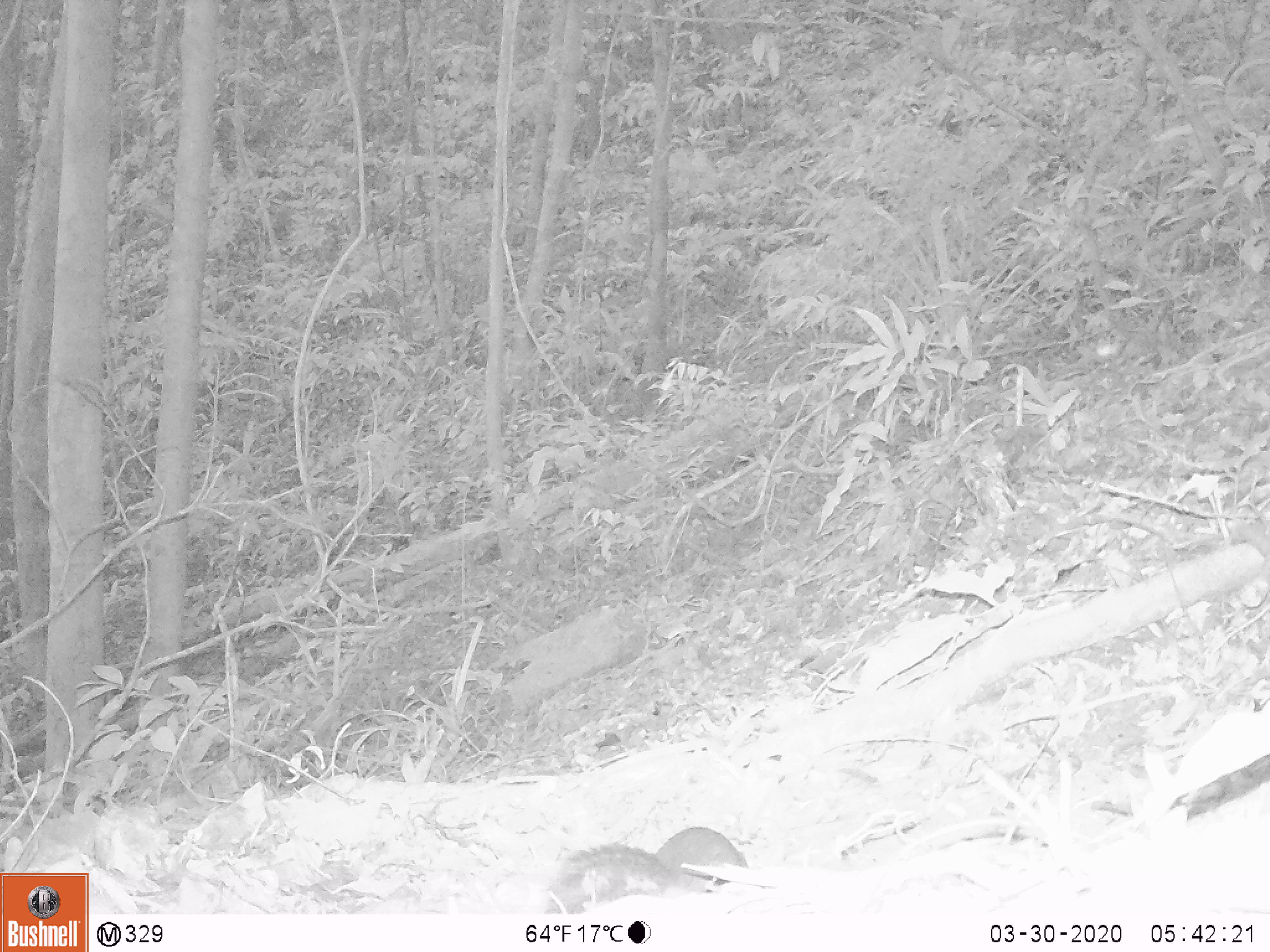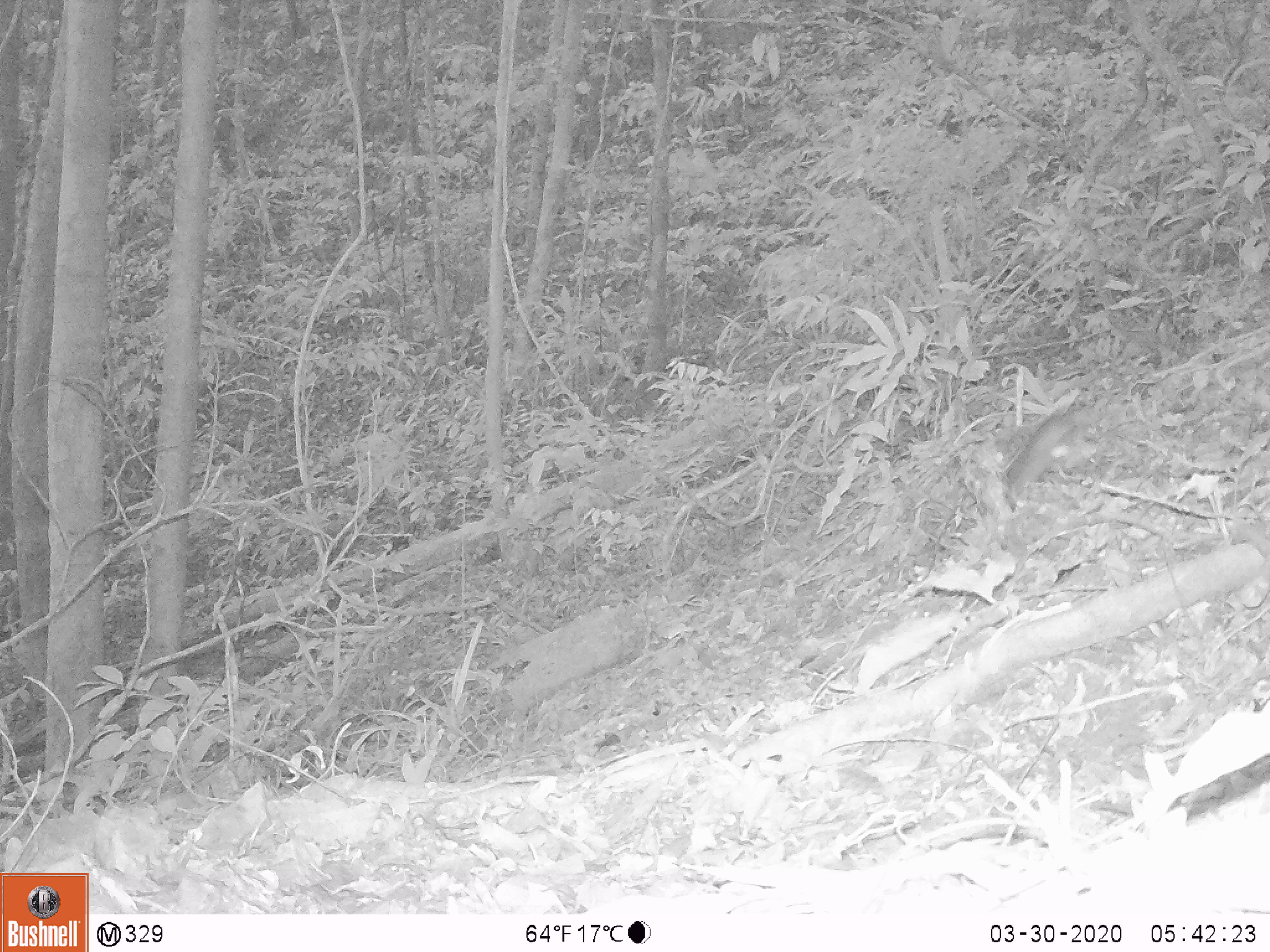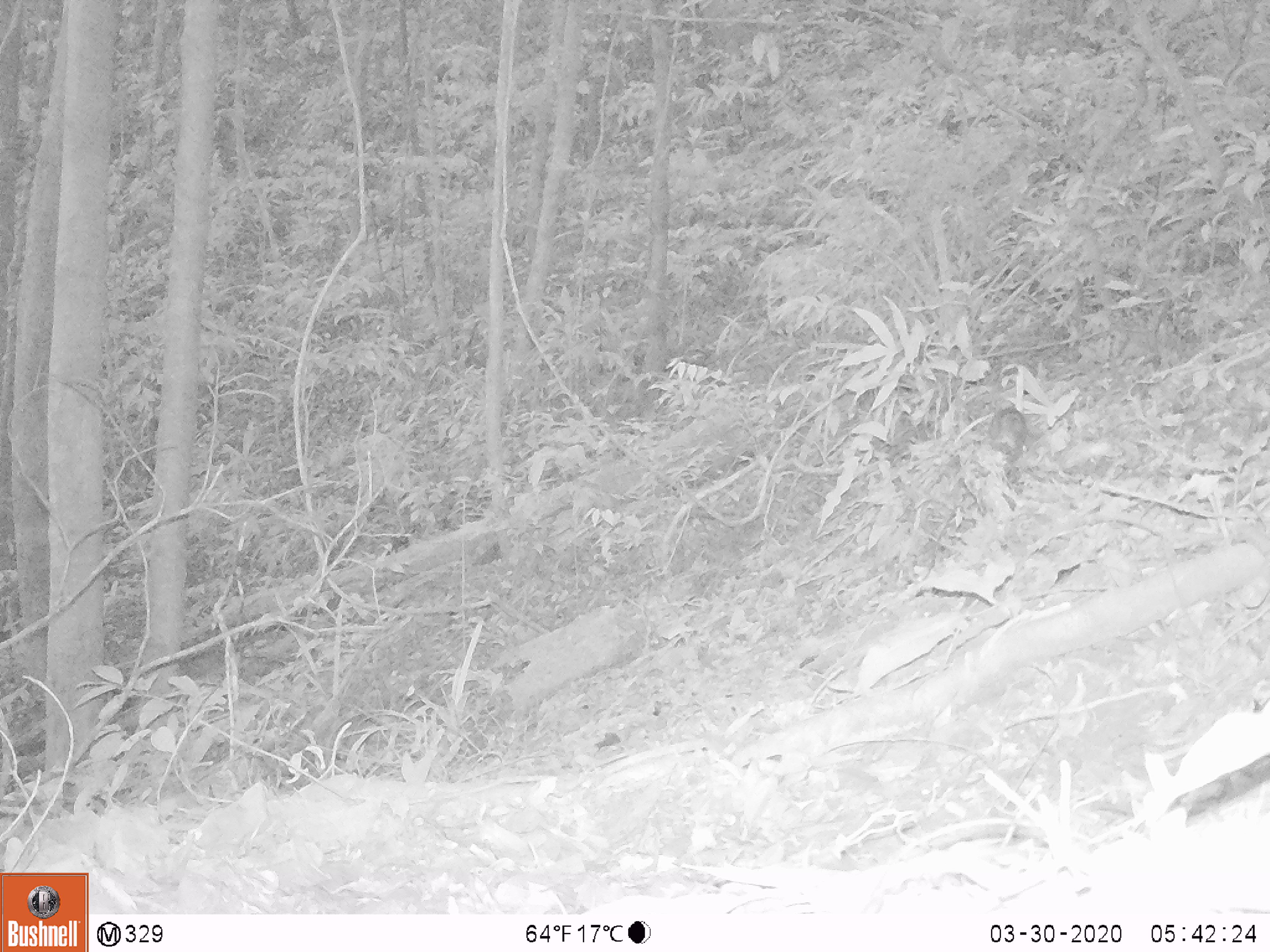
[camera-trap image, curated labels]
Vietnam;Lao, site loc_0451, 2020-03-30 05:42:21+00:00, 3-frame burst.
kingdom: Animalia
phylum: Chordata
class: Mammalia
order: Rodentia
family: Sciuridae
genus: Dremomys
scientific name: Dremomys rufigenis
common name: red-cheeked squirrel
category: red cheeked squirrel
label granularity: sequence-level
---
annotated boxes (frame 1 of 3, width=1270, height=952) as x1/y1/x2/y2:
red cheeked squirrel: 544/823/749/914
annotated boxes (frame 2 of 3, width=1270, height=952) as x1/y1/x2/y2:
red cheeked squirrel: 1003/413/1072/498